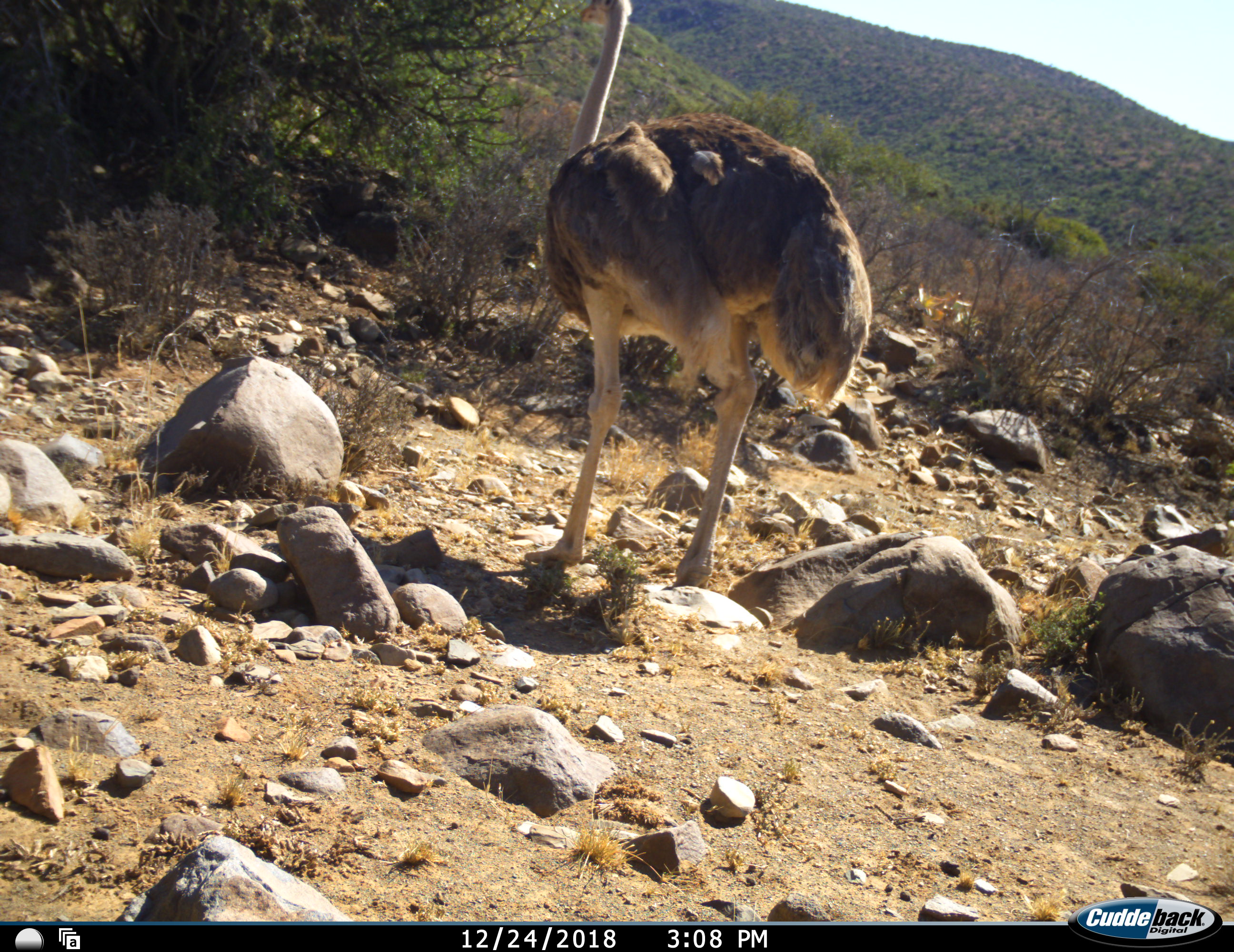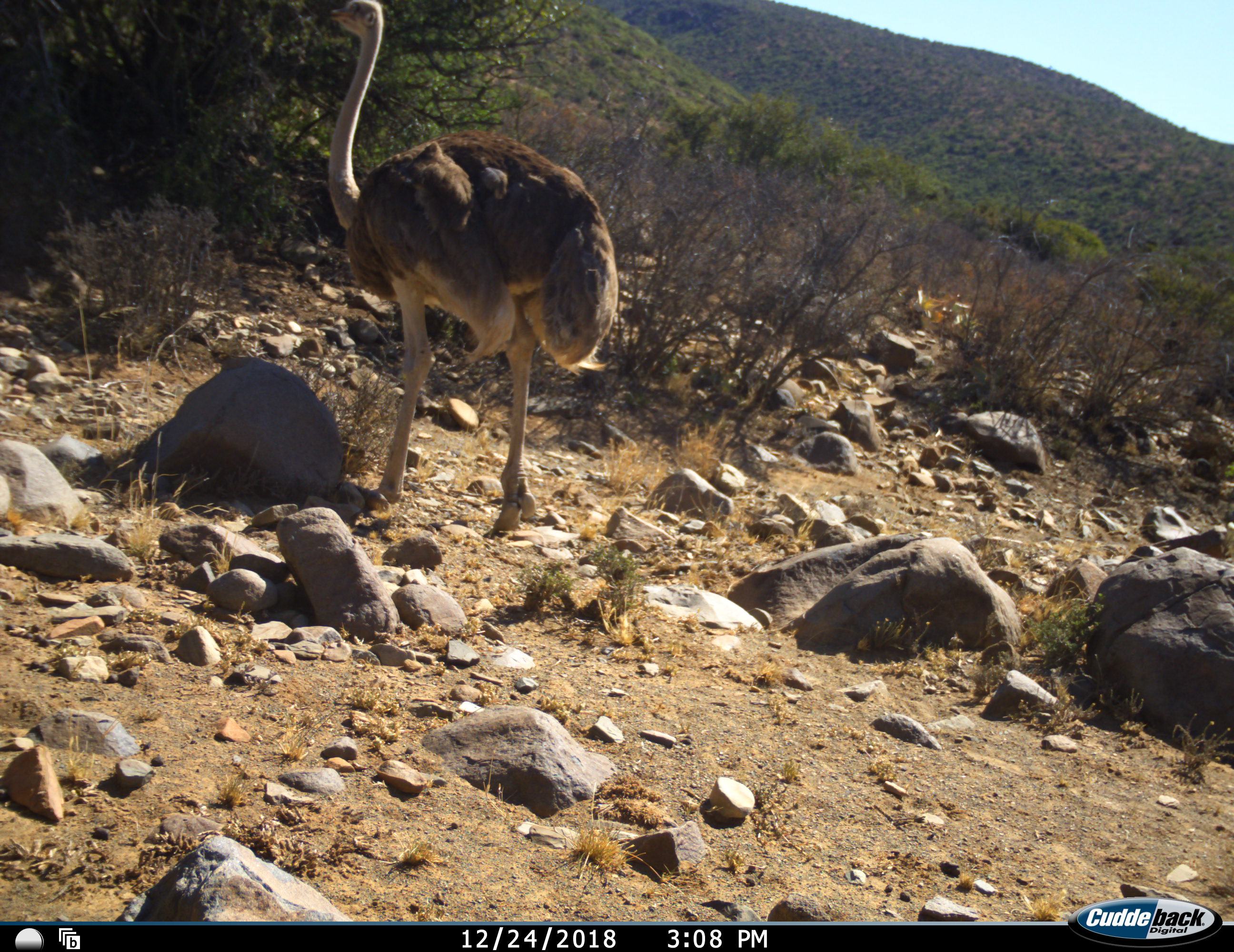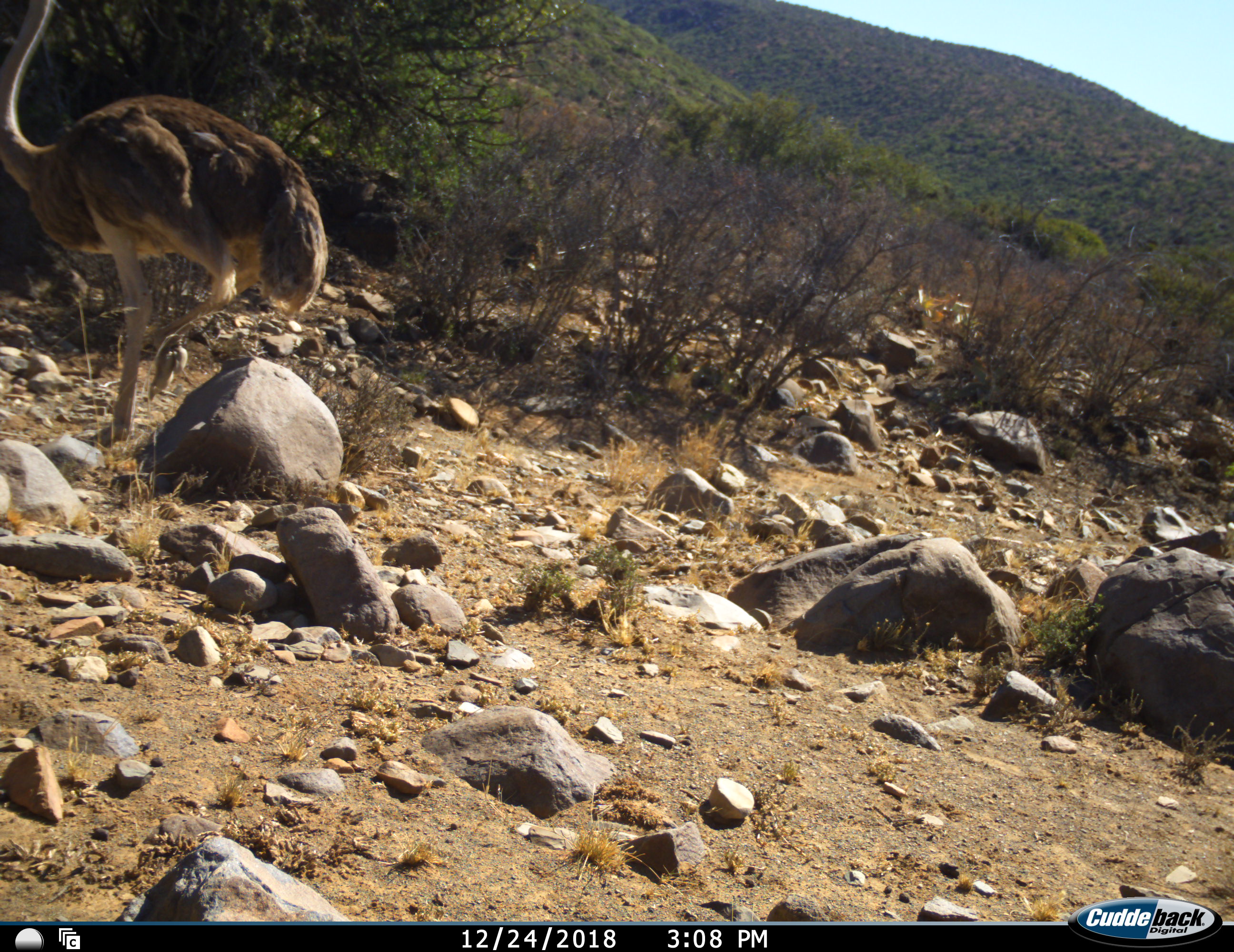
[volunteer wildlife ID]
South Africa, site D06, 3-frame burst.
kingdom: Animalia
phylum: Chordata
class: Aves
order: Struthioniformes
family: Struthionidae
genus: Struthio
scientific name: Struthio camelus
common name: ostrich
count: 1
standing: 0%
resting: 0%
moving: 100%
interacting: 0%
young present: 10%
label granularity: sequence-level